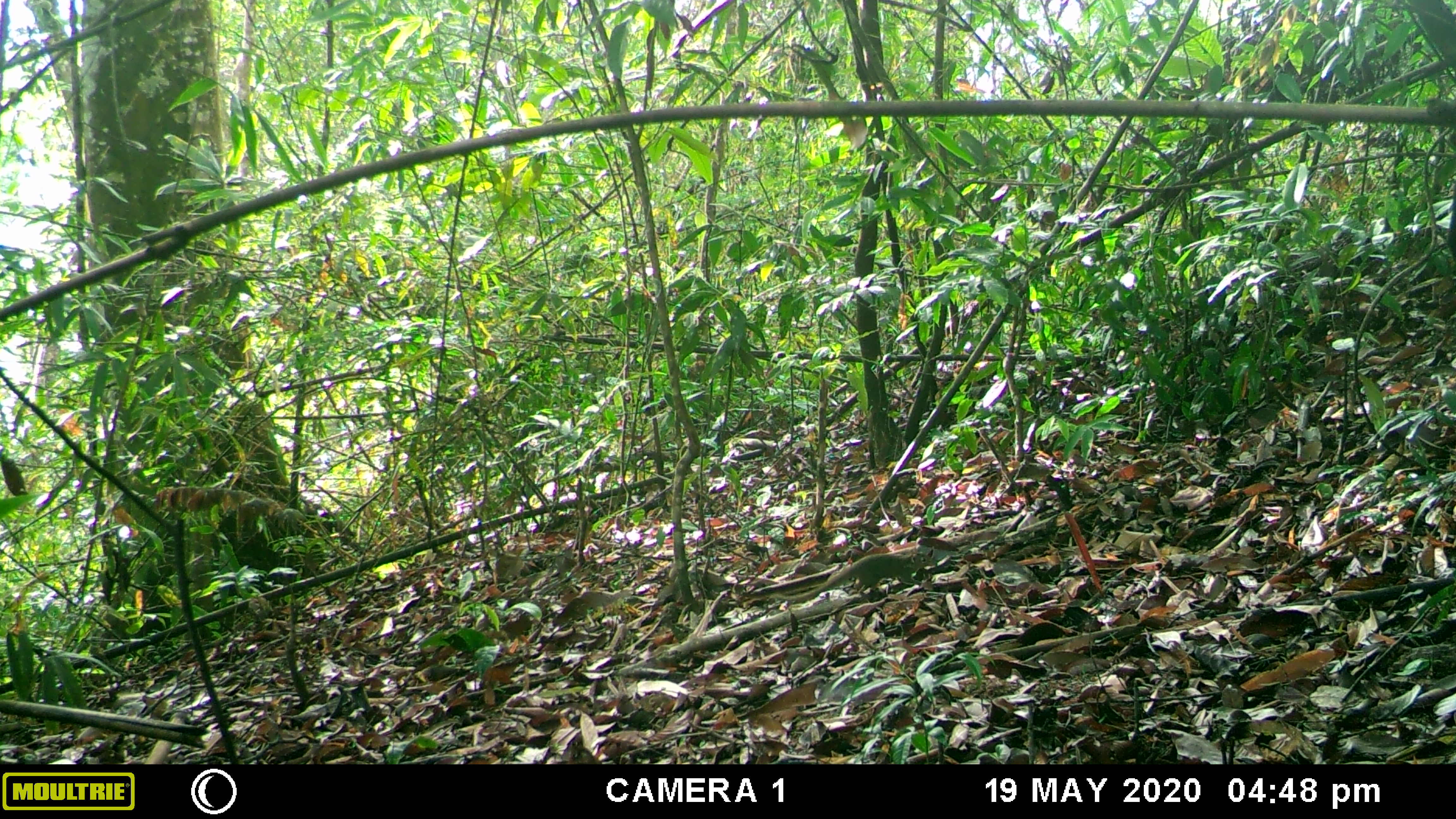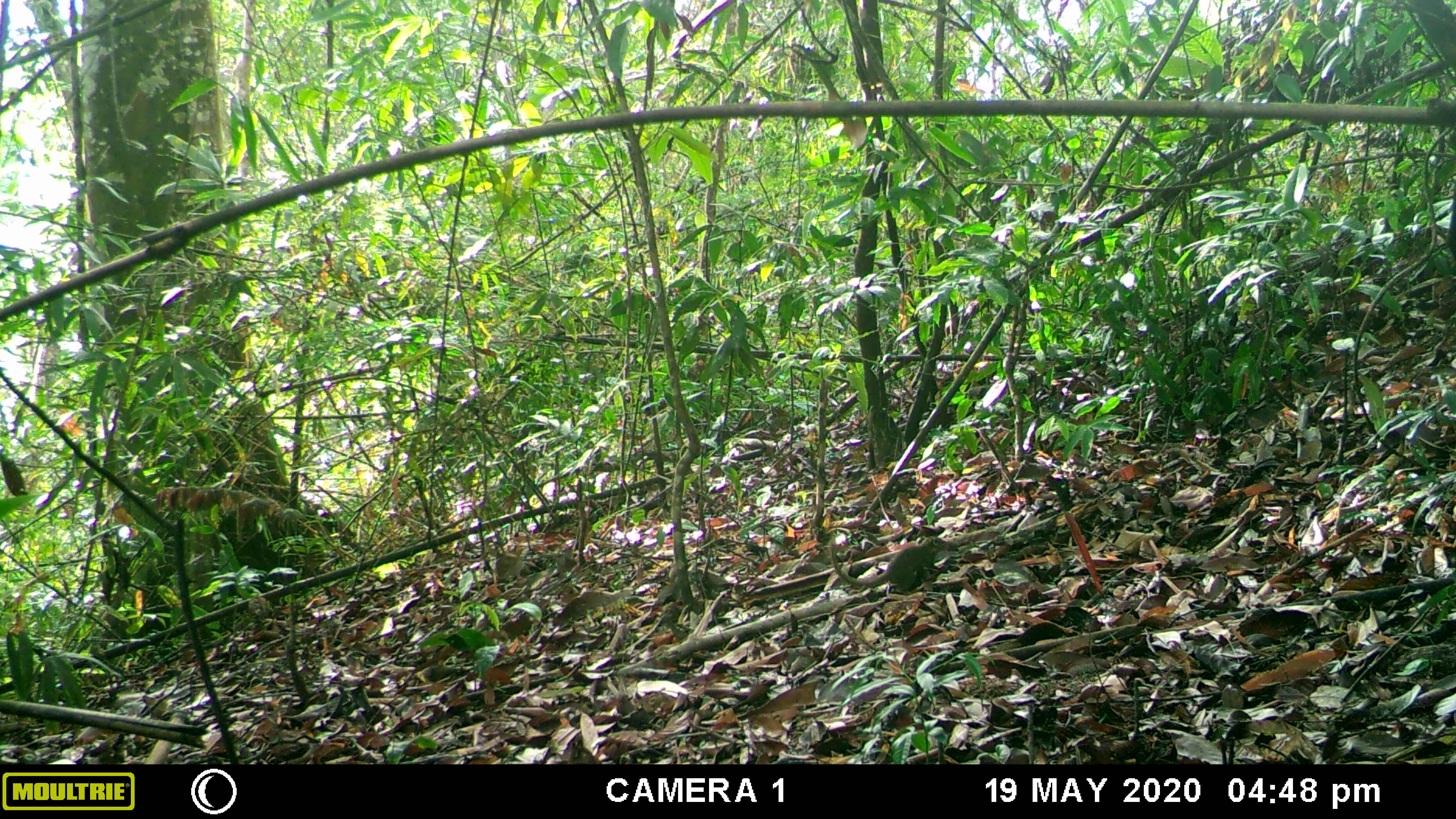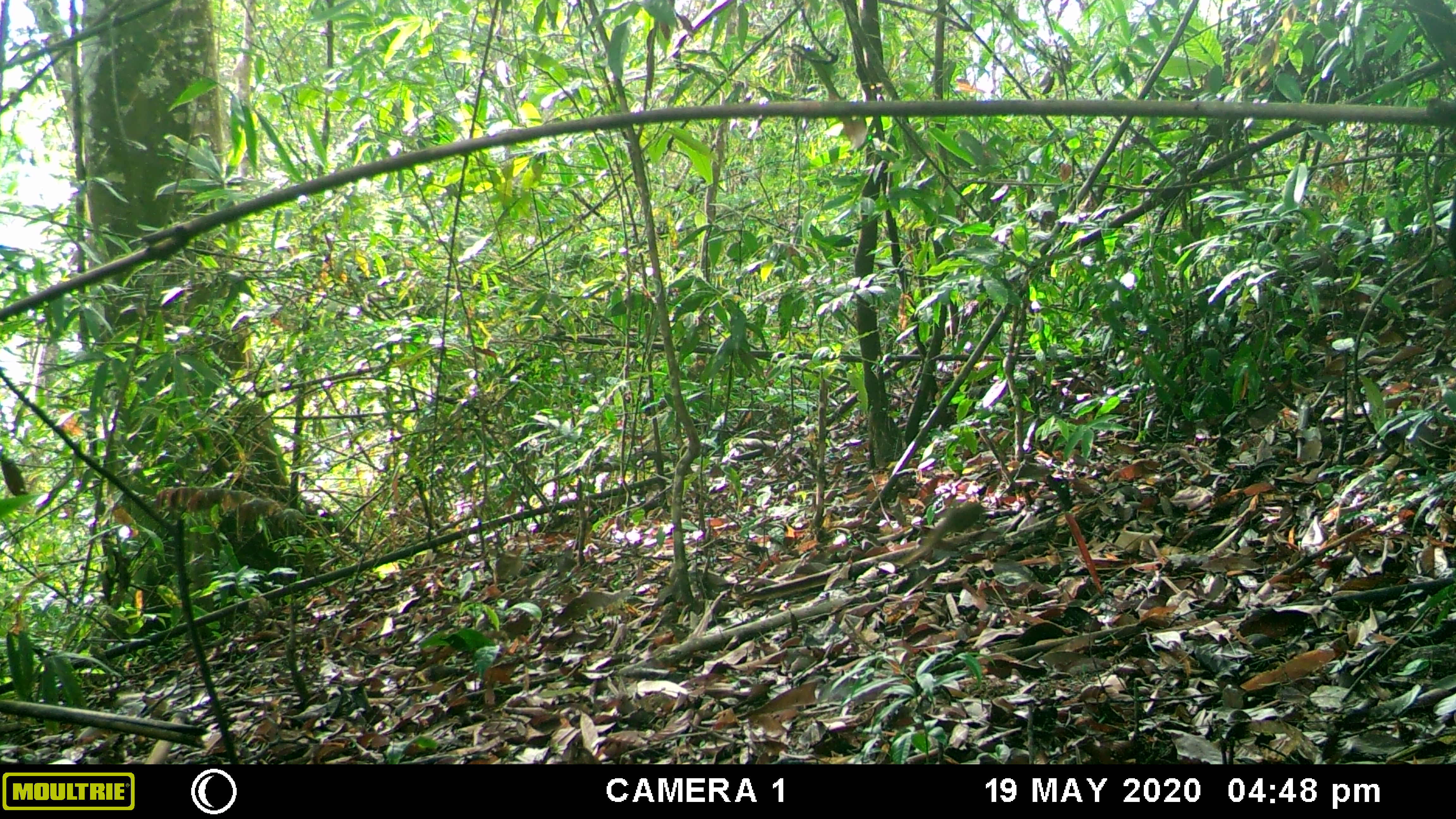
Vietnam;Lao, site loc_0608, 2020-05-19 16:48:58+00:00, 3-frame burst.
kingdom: Animalia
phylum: Chordata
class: Mammalia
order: Scandentia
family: Tupaiidae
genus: Tupaia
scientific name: Tupaia belangeri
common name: northern treeshrew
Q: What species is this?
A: Northern treeshrew (Tupaia belangeri).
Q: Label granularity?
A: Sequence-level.